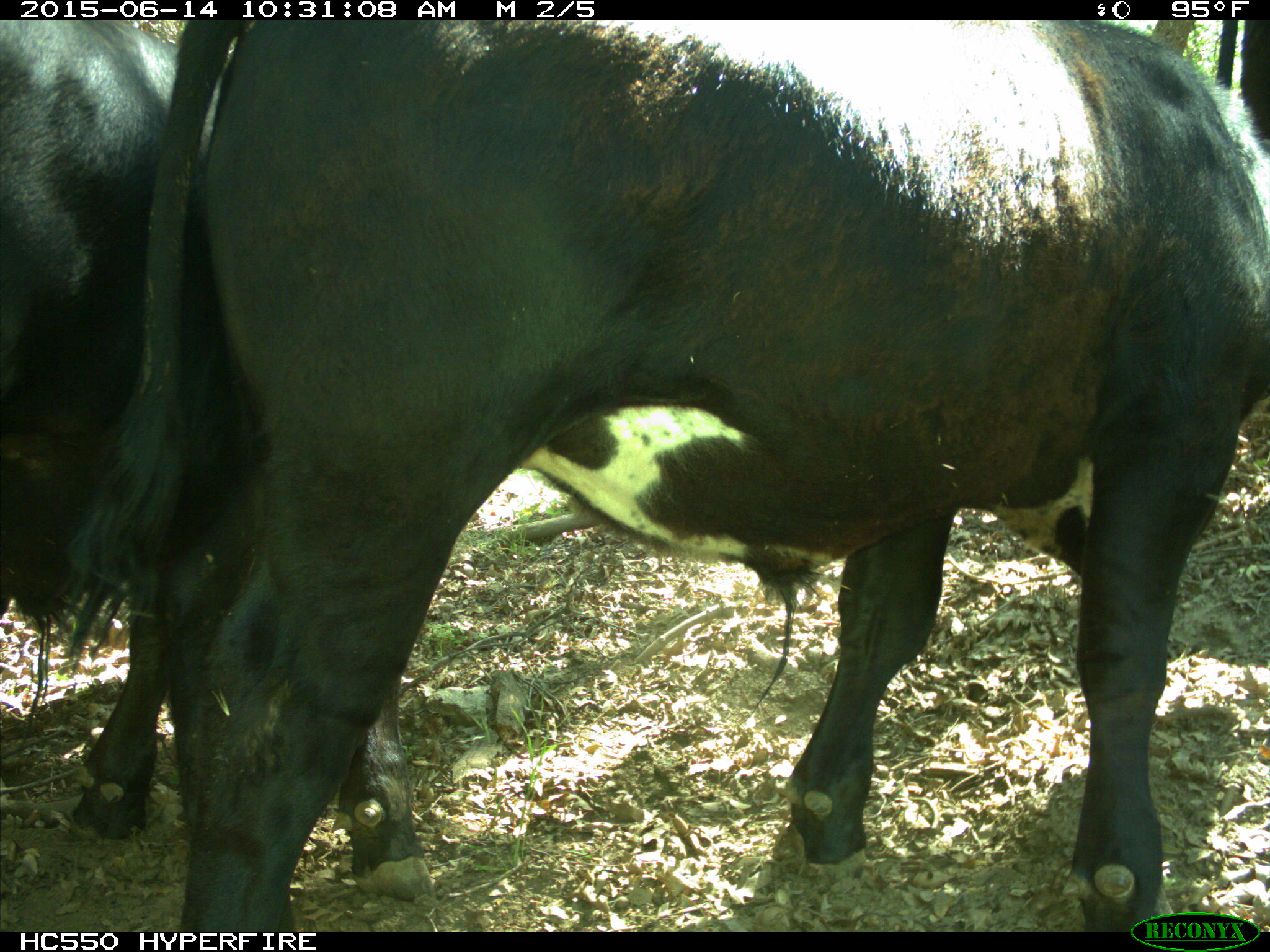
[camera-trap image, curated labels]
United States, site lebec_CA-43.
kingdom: Animalia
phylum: Chordata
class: Mammalia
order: Artiodactyla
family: Bovidae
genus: Bos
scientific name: Bos taurus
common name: domestic cow